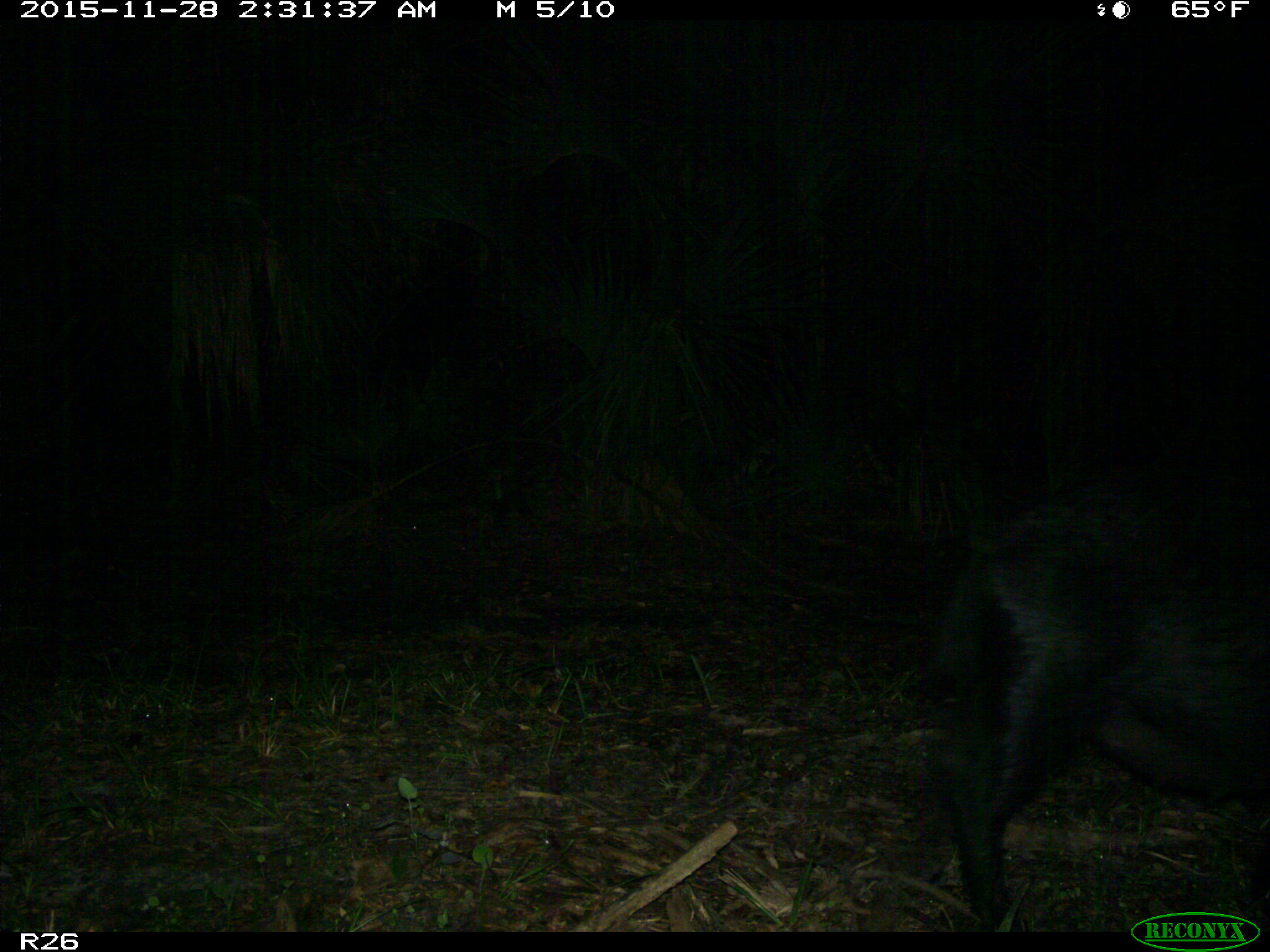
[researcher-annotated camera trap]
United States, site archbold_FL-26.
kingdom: Animalia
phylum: Chordata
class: Mammalia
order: Artiodactyla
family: Suidae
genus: Sus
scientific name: Sus scrofa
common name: wild boar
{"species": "Sus scrofa (wild boar)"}